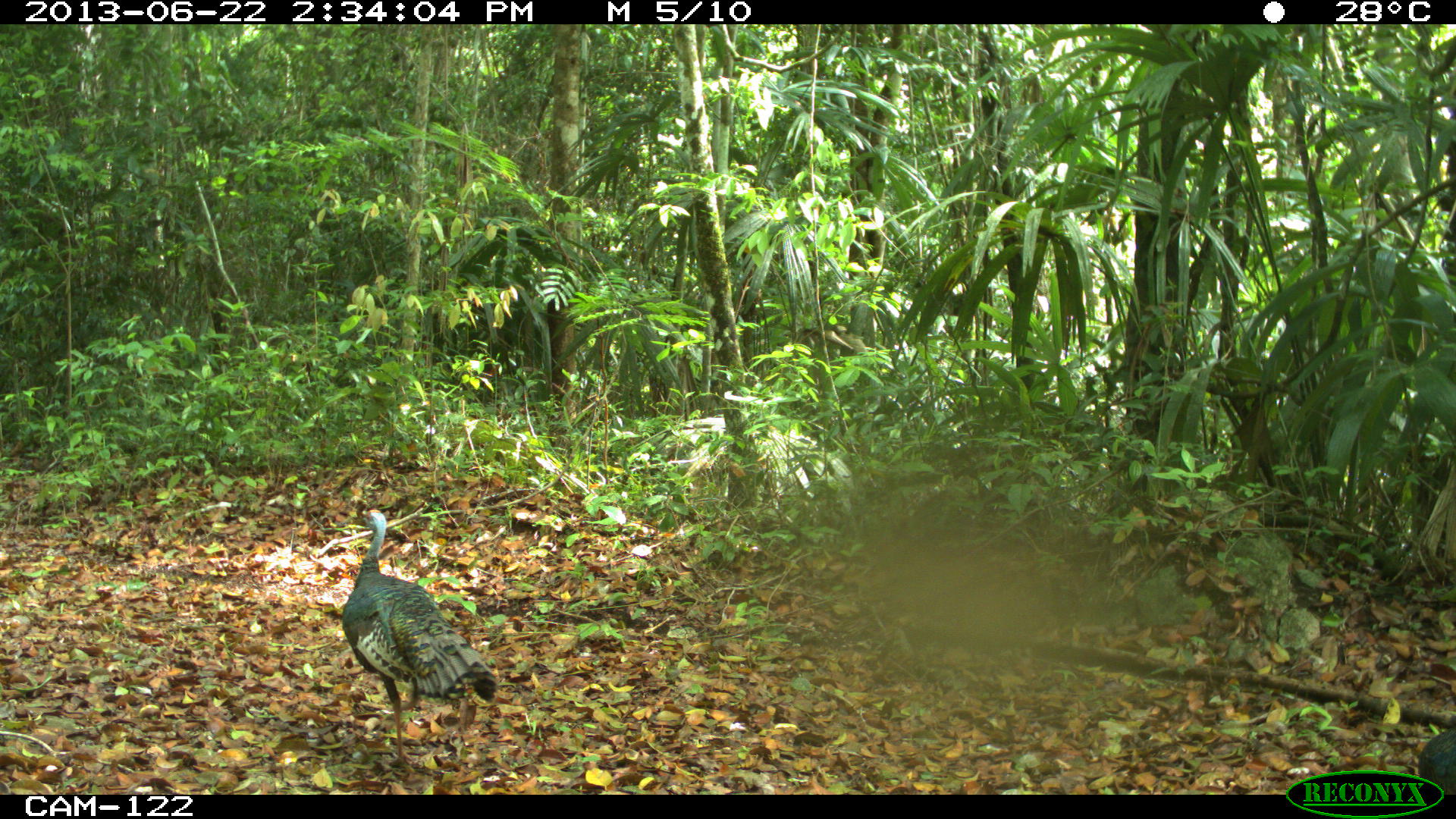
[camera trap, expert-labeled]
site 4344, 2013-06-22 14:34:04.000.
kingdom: Animalia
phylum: Chordata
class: Aves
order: Galliformes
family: Phasianidae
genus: Meleagris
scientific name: Meleagris ocellata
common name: ocellated turkey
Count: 3.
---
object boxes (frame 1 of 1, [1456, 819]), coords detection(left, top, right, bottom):
meleagris ocellata: detection(340, 508, 499, 768)